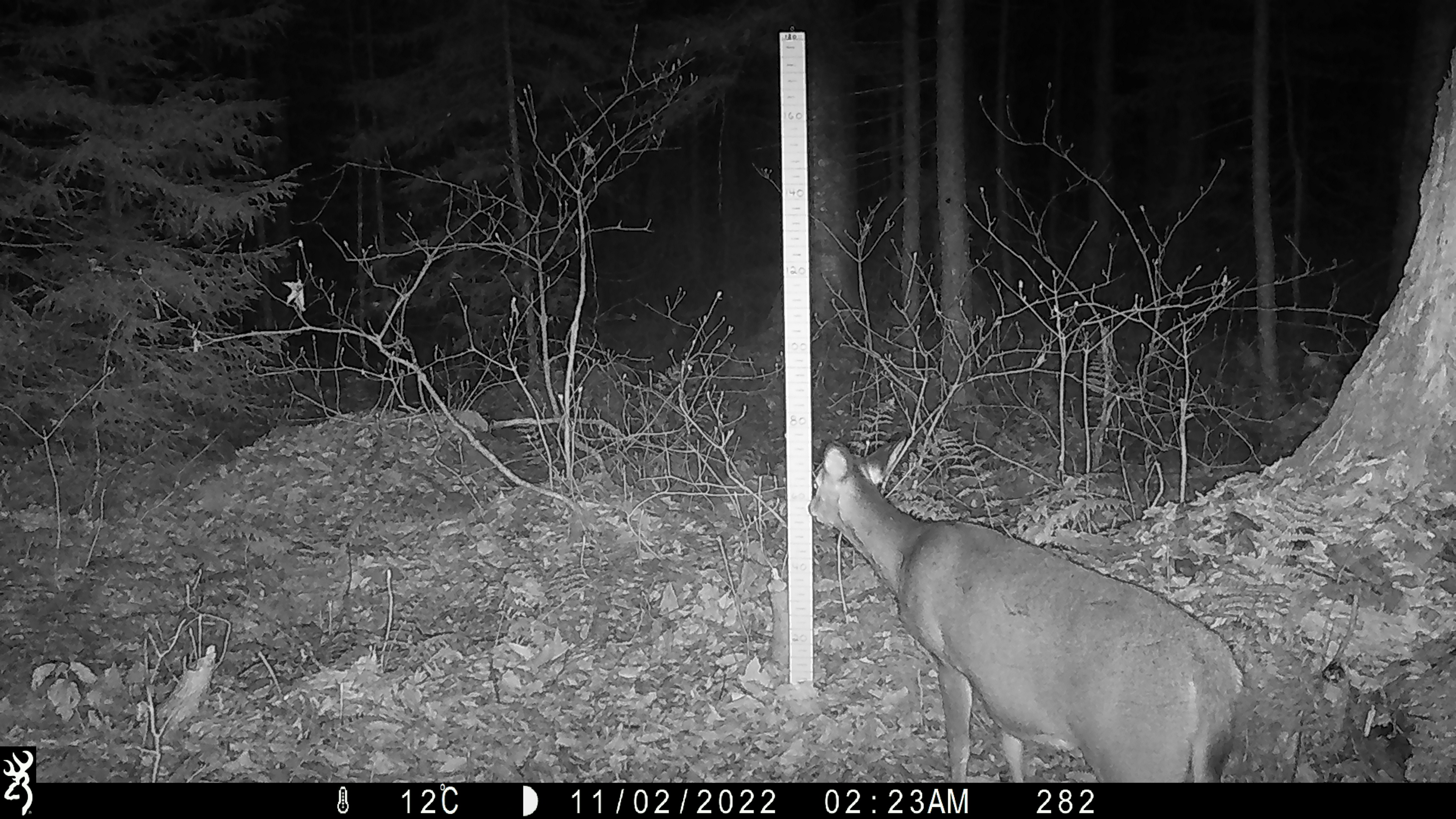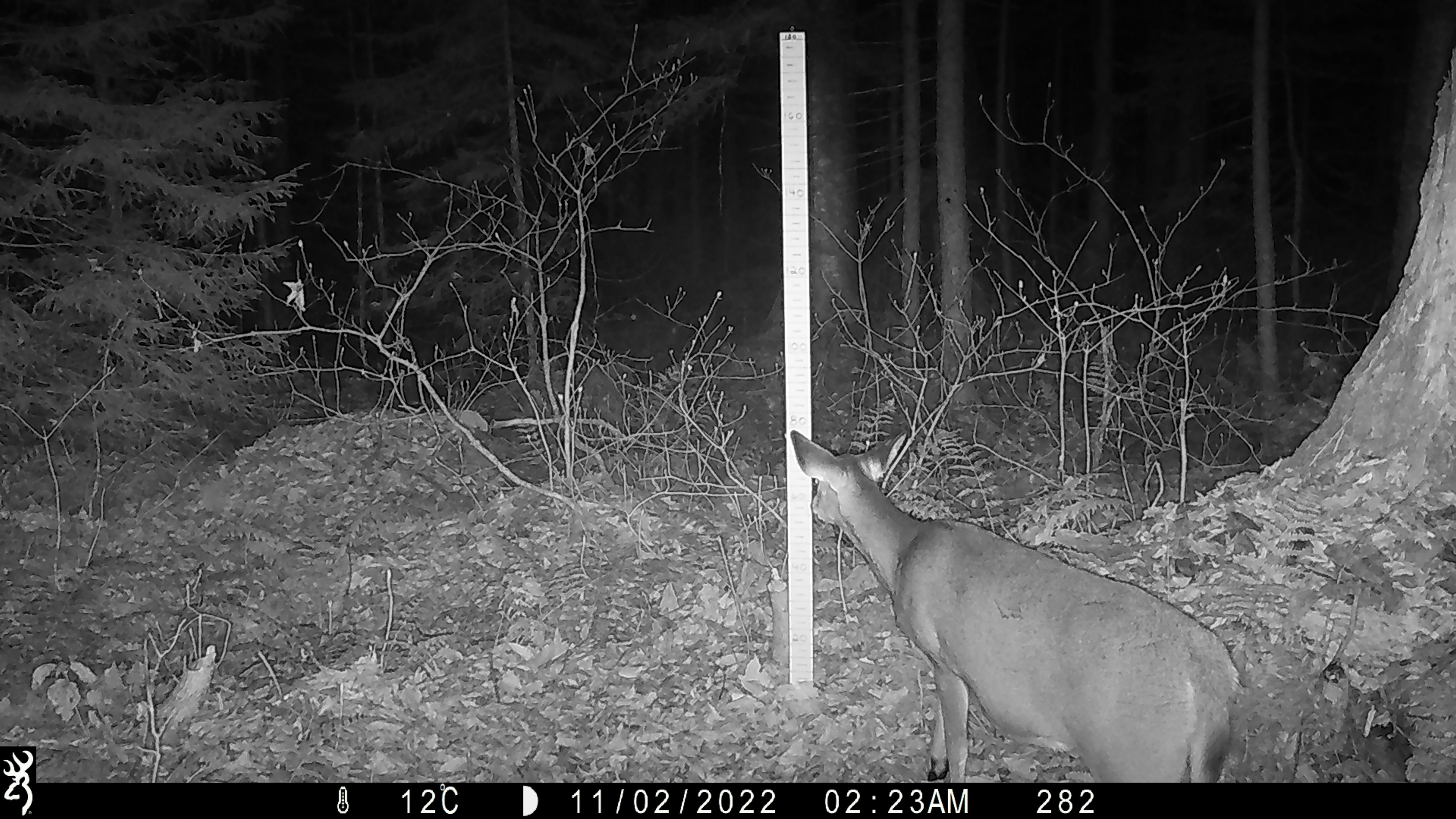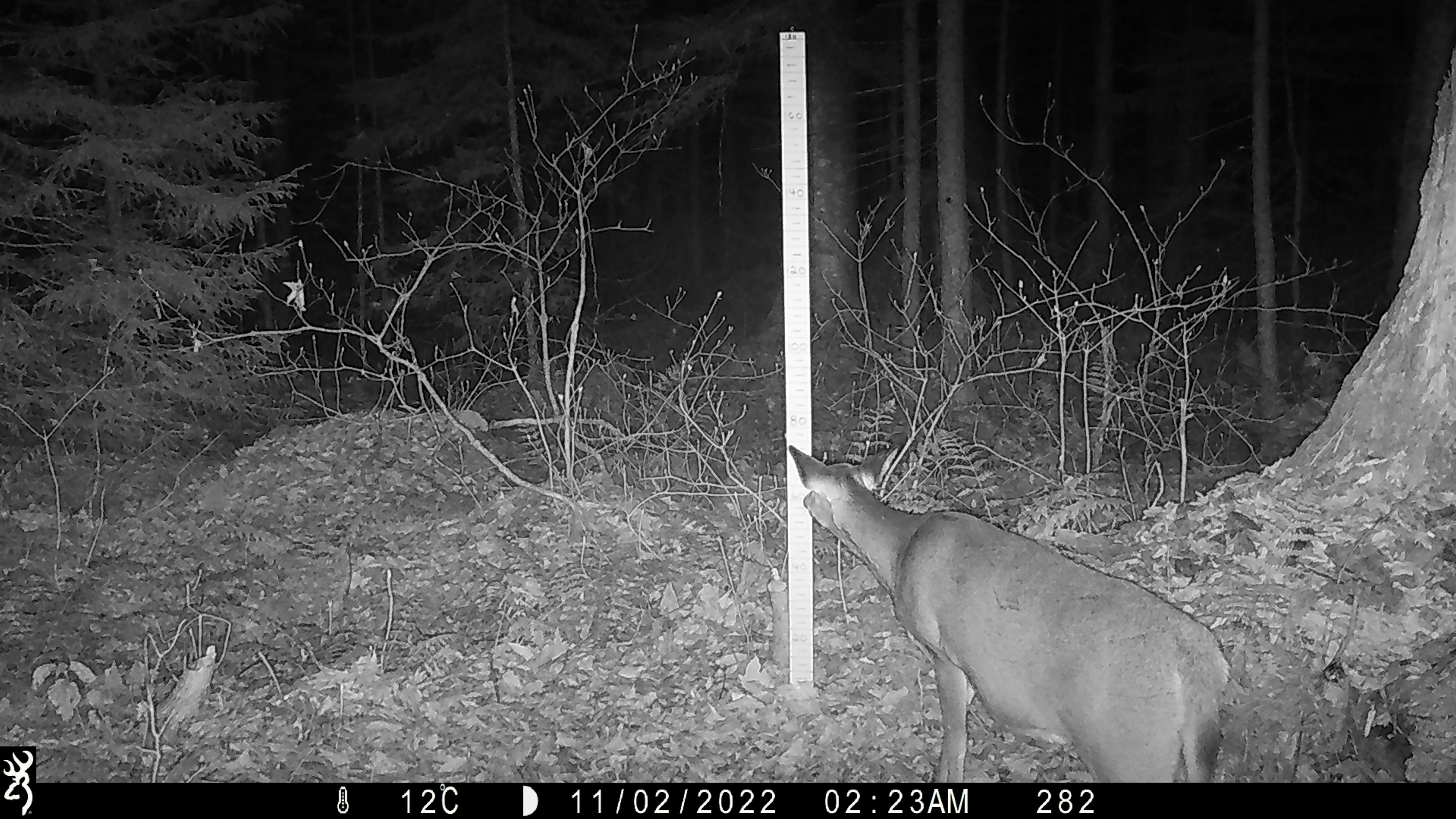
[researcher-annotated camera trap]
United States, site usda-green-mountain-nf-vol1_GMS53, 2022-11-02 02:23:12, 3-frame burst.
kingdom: Animalia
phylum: Chordata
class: Mammalia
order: Artiodactyla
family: Cervidae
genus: Odocoileus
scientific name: Odocoileus virginianus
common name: white-tailed deer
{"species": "white-tailed deer (Odocoileus virginianus)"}